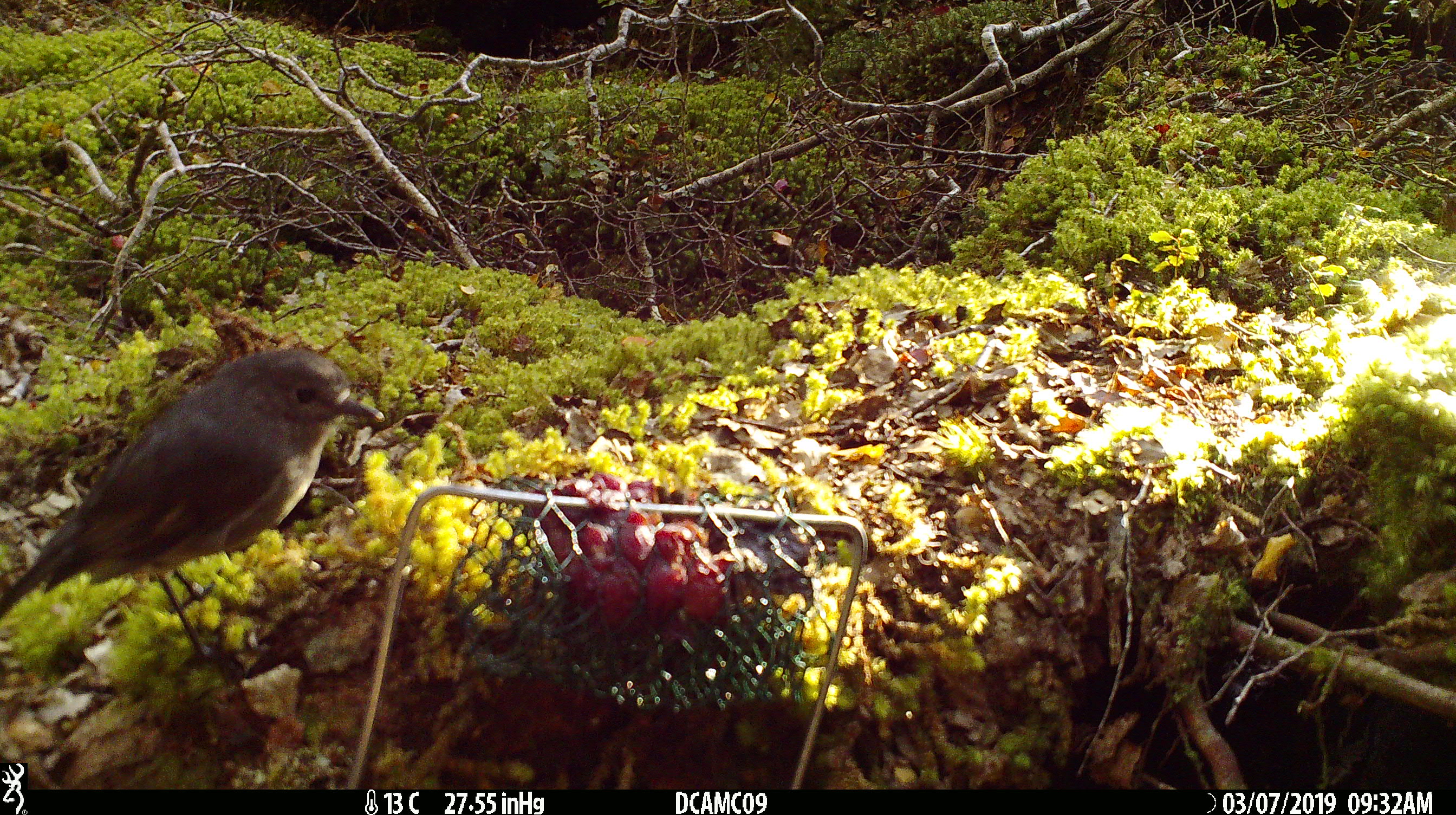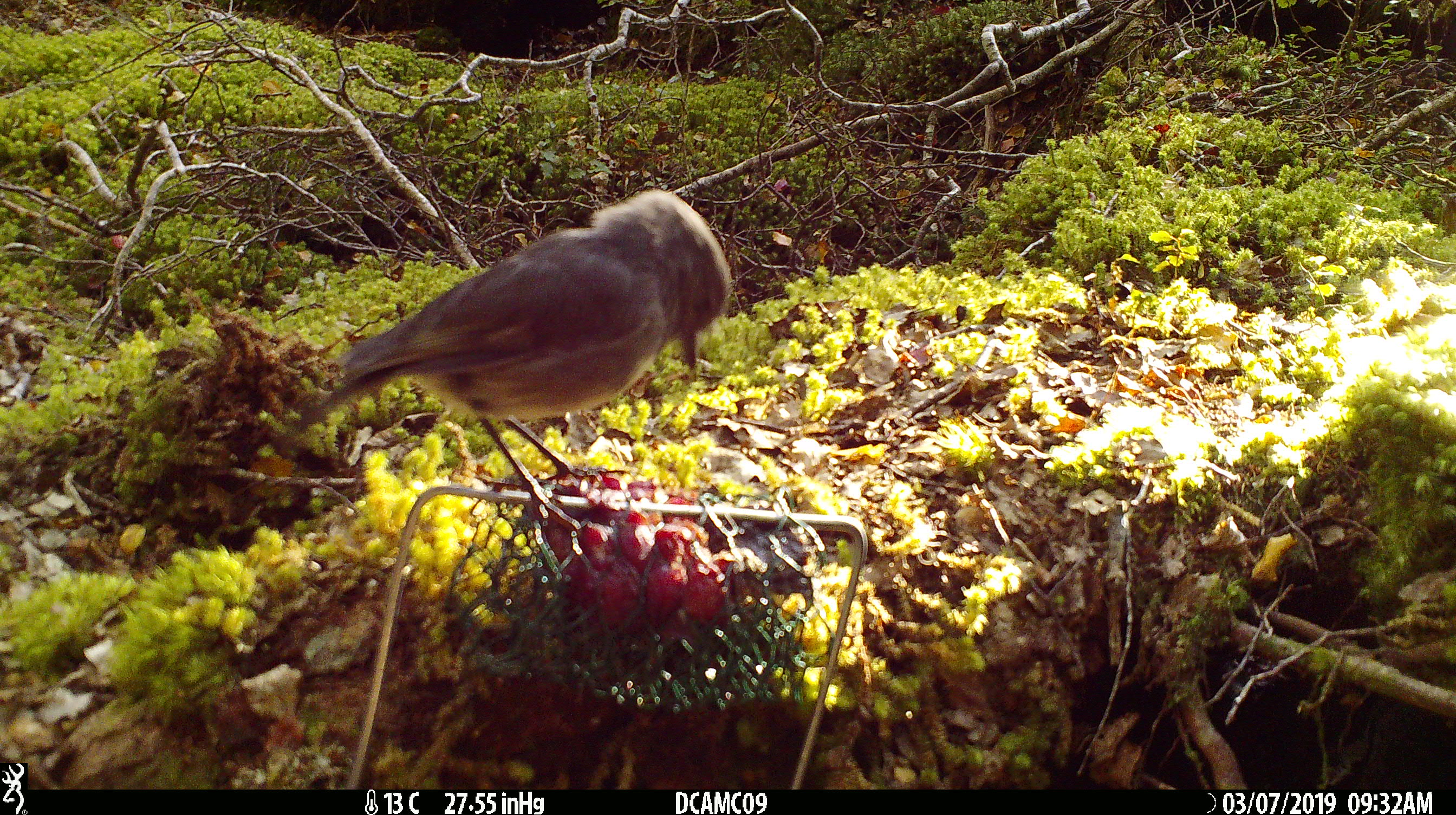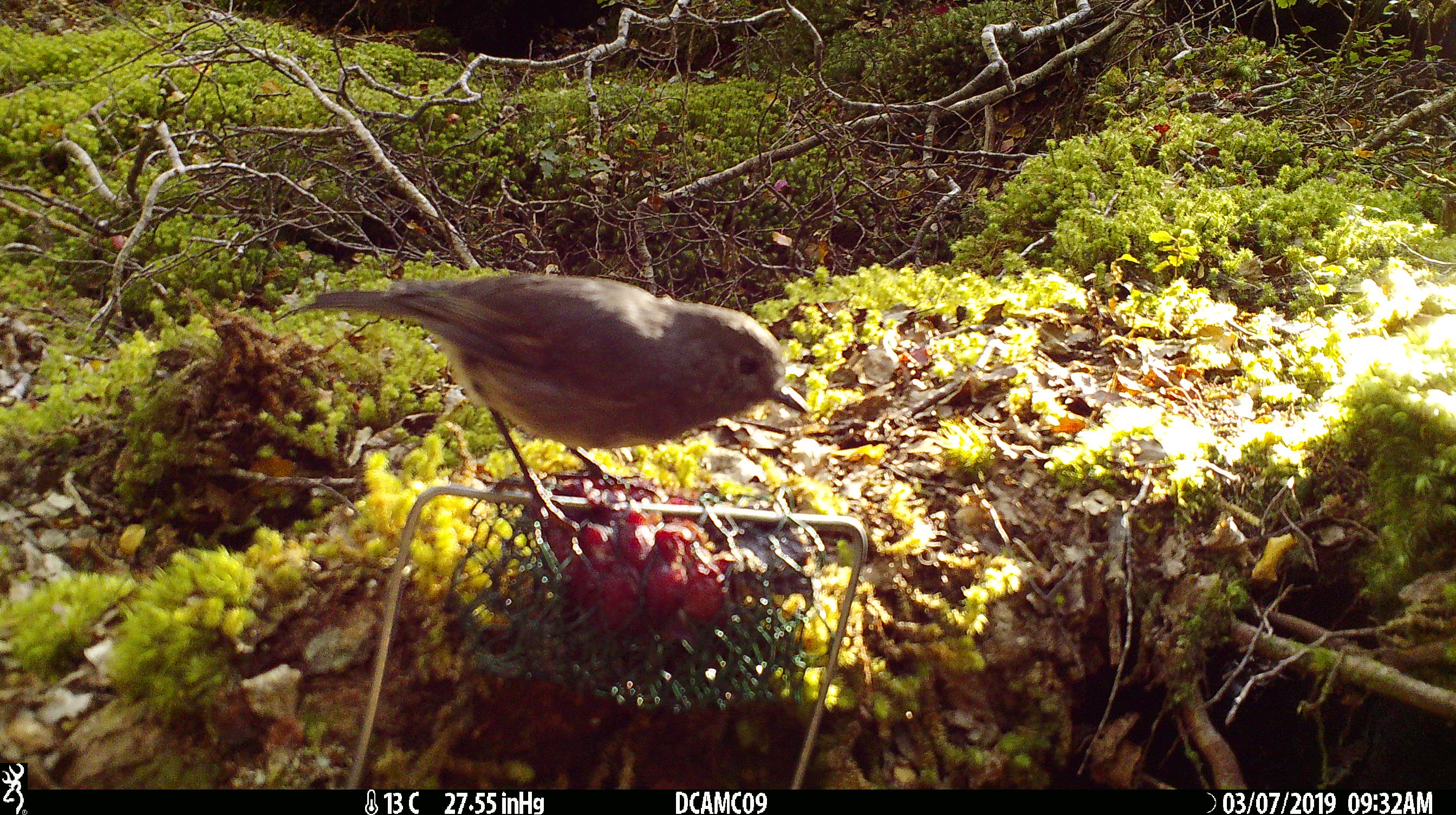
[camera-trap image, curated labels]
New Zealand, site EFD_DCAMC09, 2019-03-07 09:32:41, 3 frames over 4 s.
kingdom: Animalia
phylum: Chordata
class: Aves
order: Passeriformes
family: Petroicidae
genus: Petroica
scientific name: Petroica australis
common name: new zealand robin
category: robin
Robin (new zealand robin) (Petroica australis).